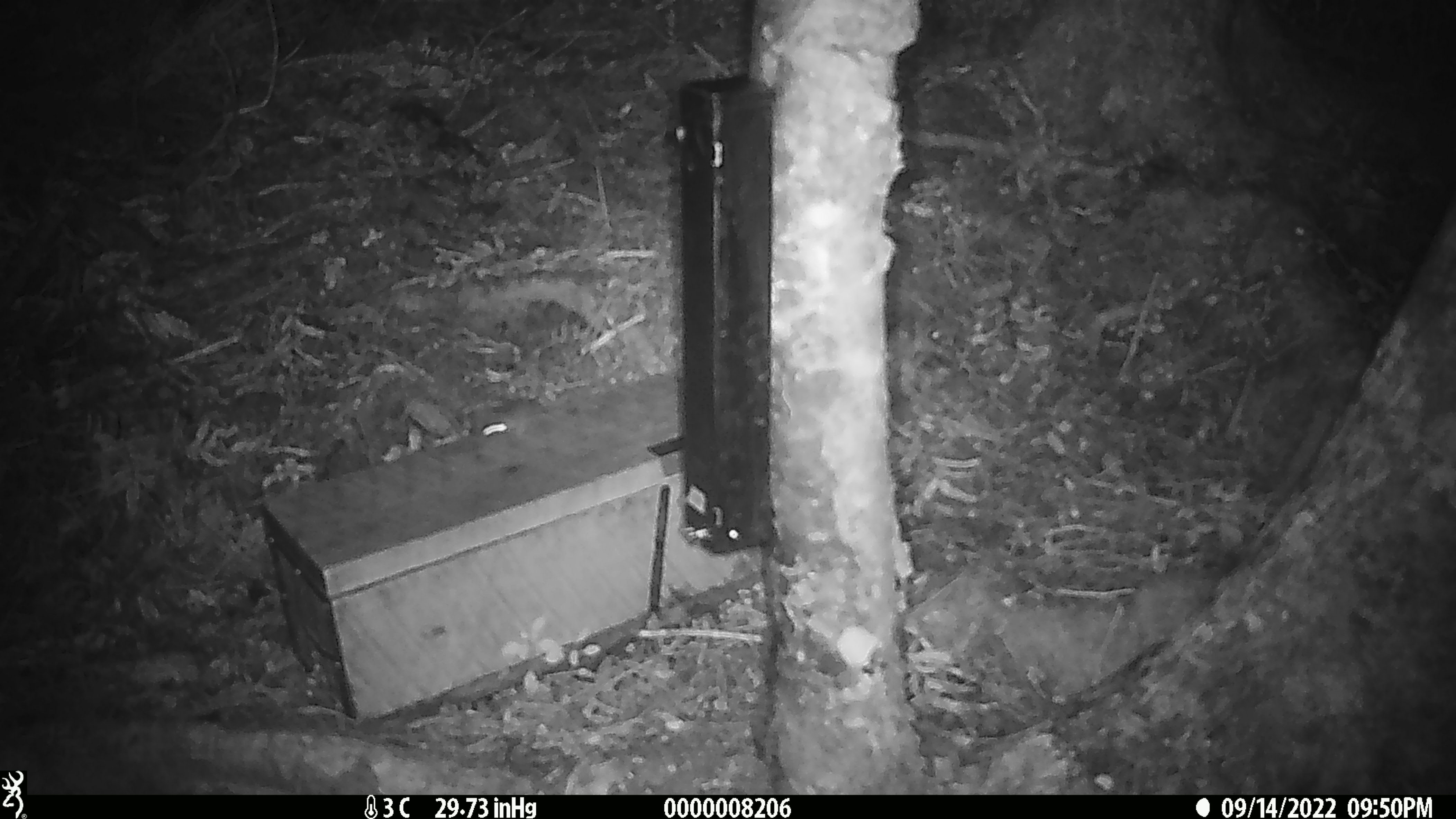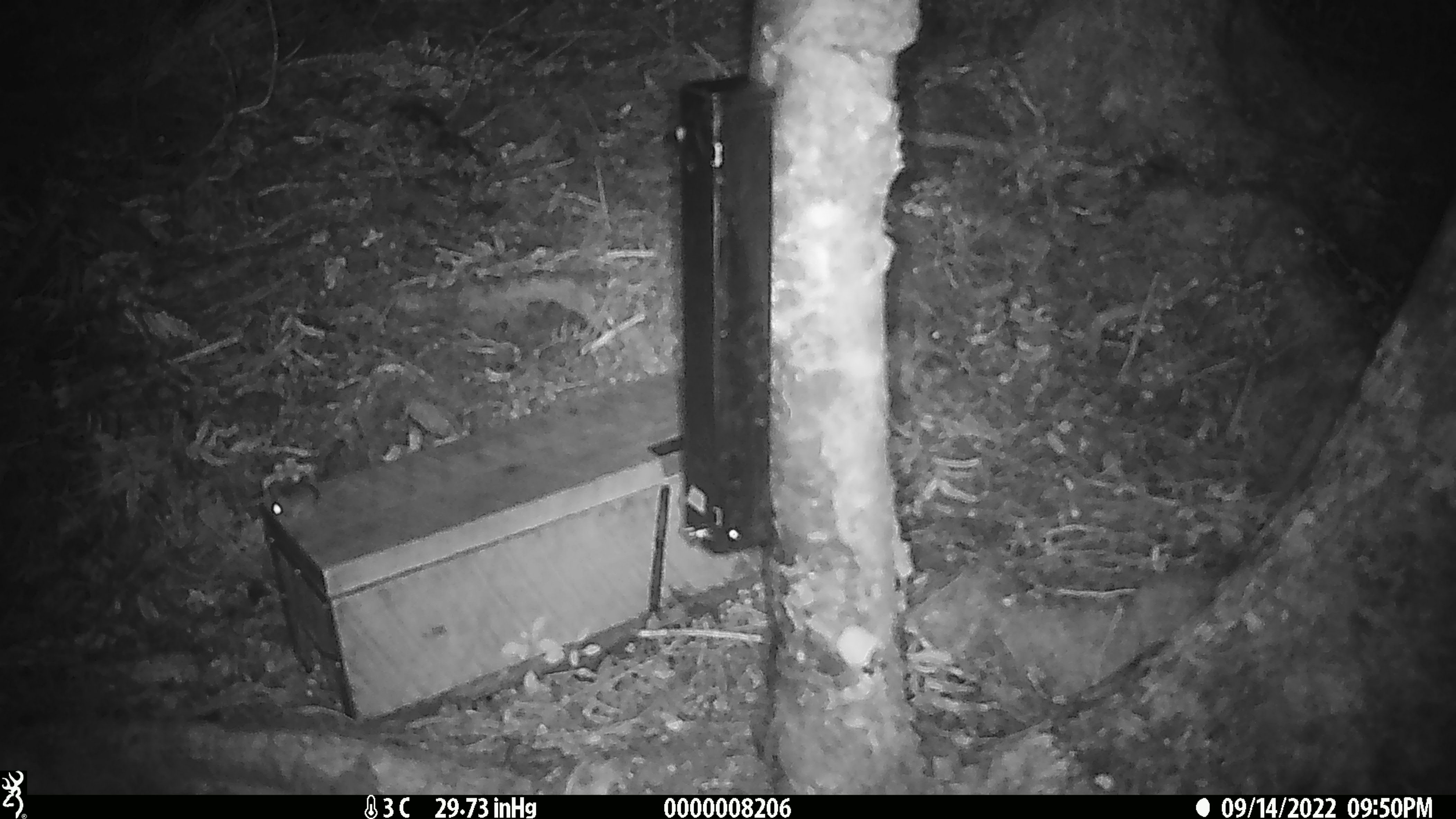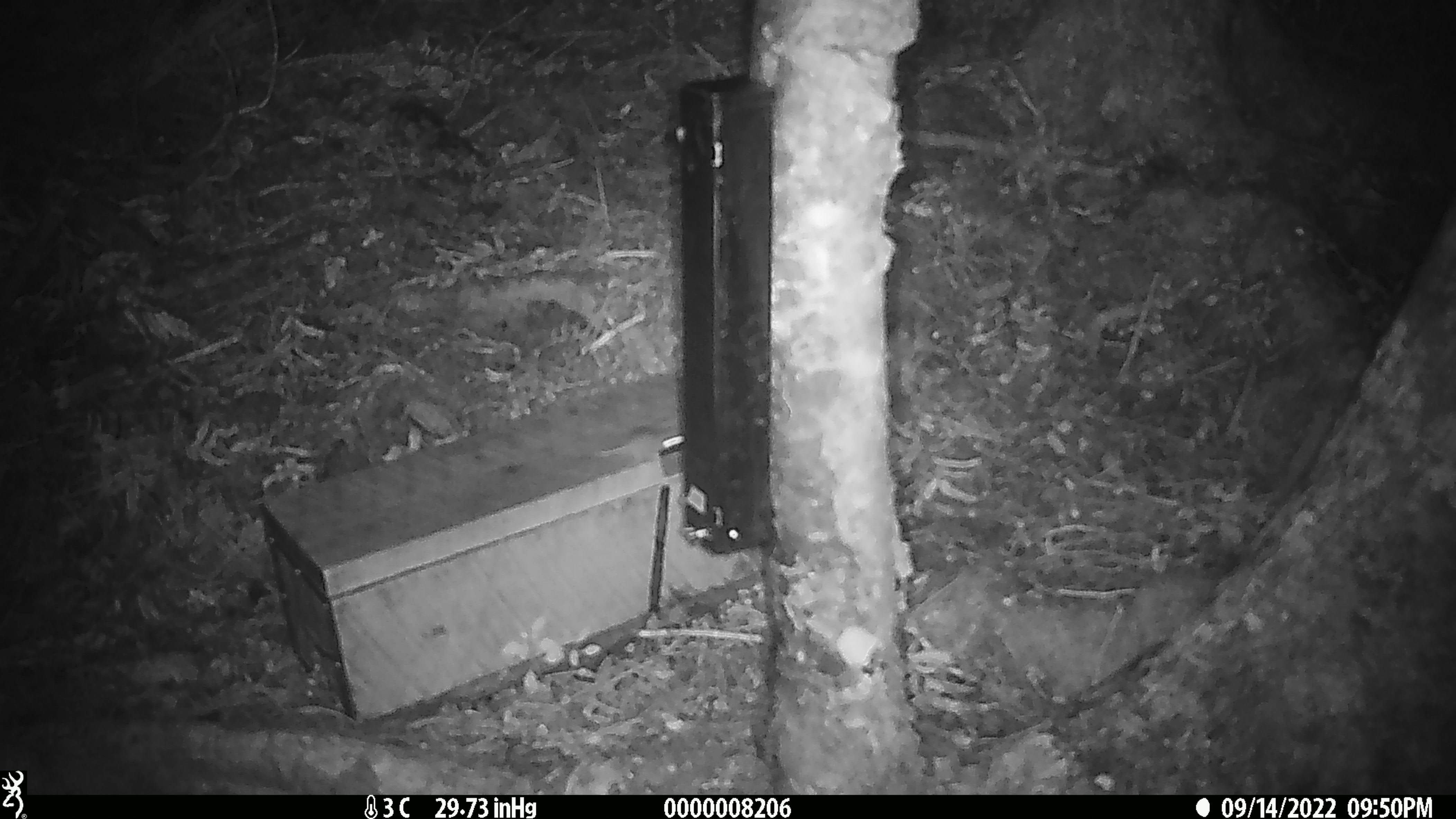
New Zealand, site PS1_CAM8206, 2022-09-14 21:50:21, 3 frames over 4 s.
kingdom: Animalia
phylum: Chordata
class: Mammalia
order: Rodentia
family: Muridae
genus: Mus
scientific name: Mus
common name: mouse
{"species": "mouse (Mus)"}